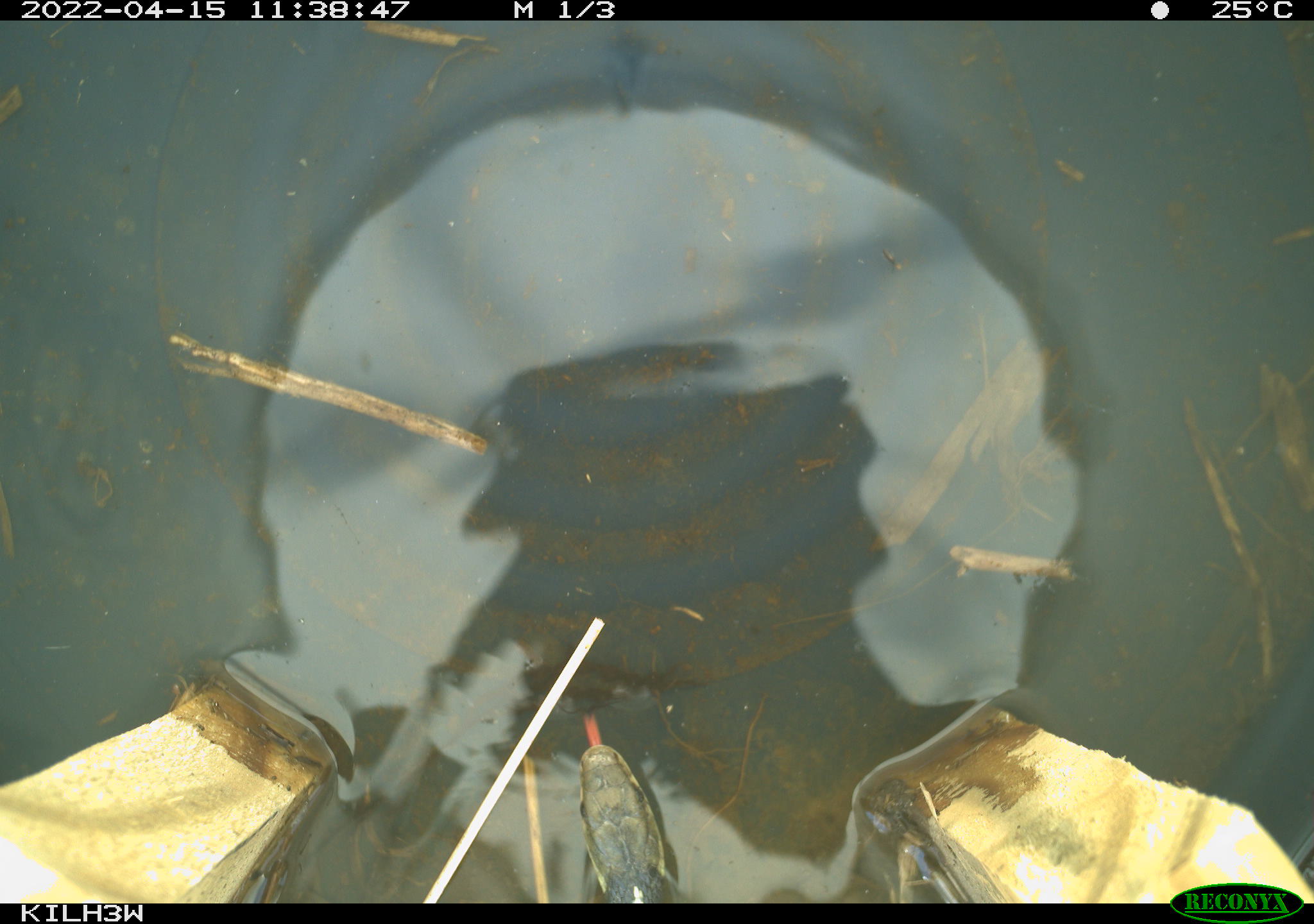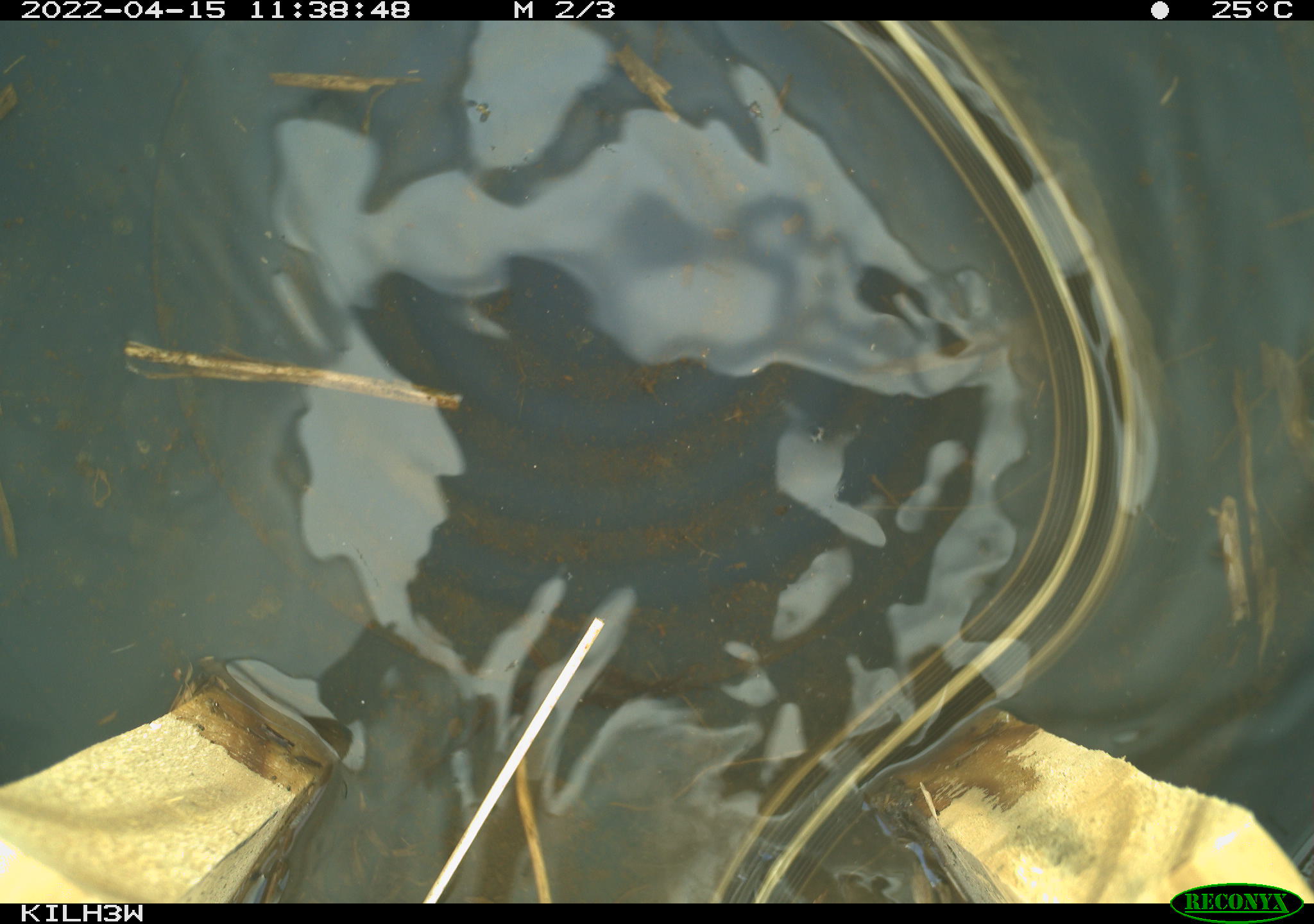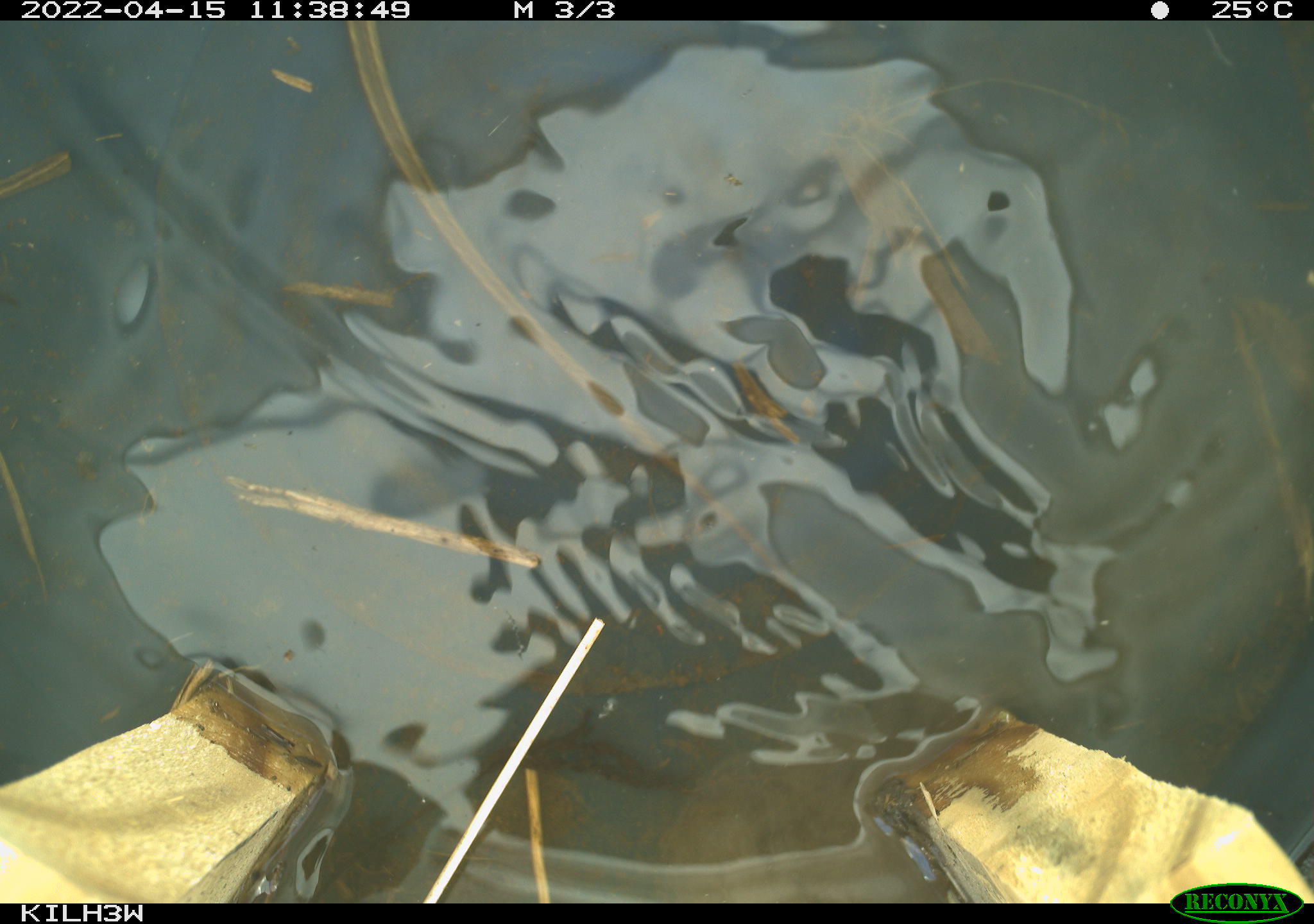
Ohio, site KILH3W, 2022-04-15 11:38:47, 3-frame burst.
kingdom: Animalia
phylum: Chordata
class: Reptilia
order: Squamata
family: Colubridae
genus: Thamnophis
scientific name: Thamnophis sirtalis sirtalis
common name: eastern gartersnake